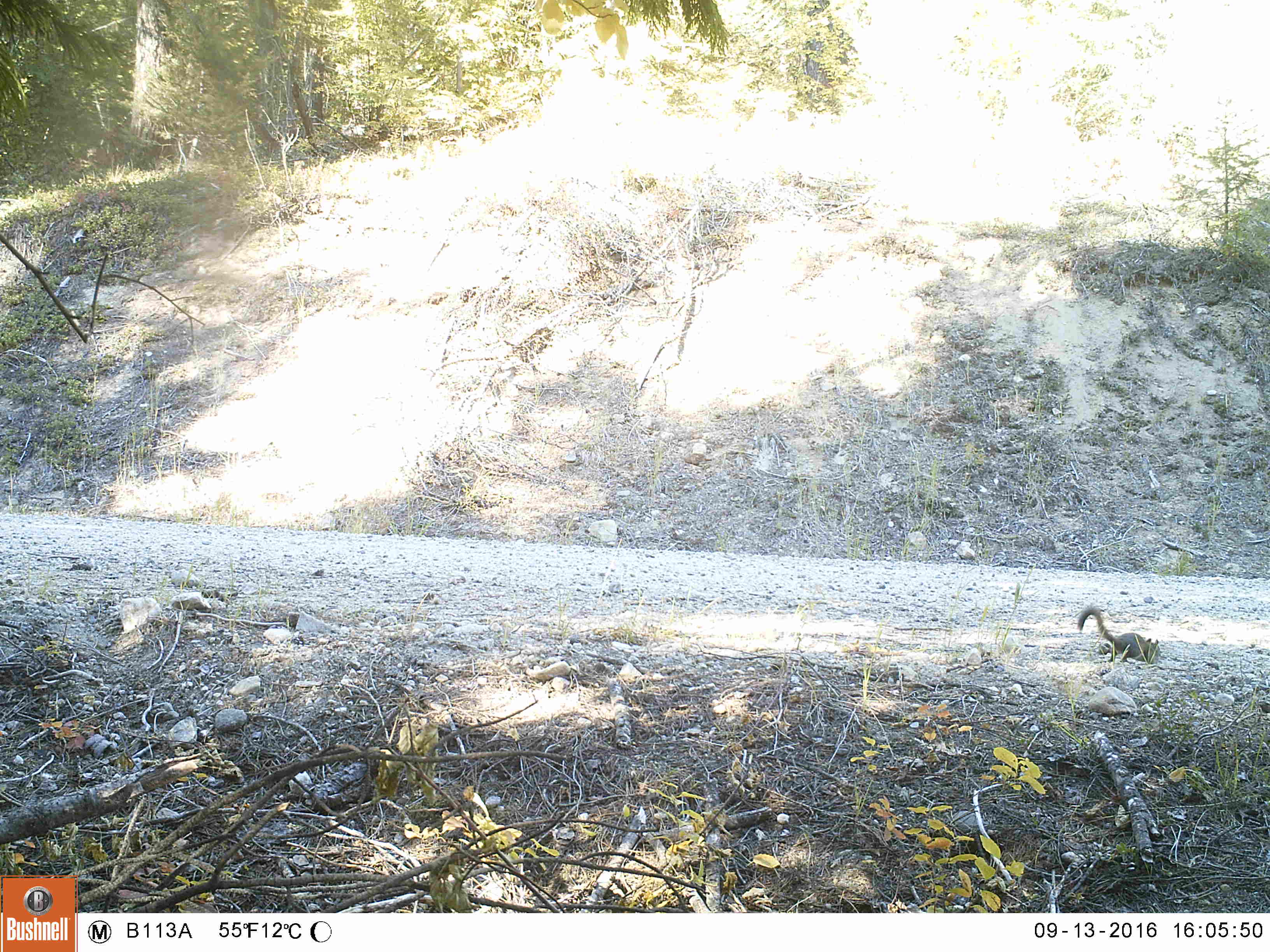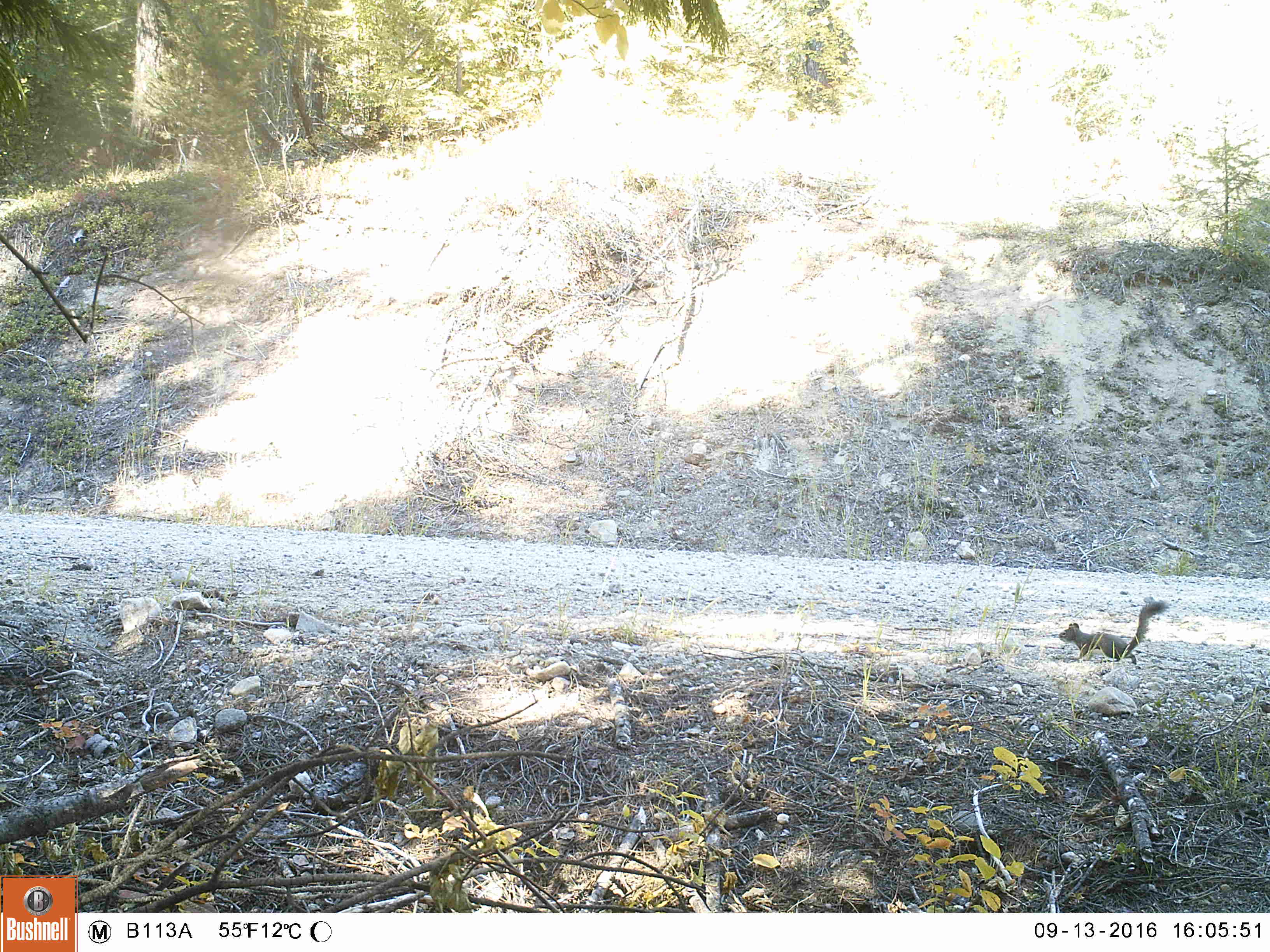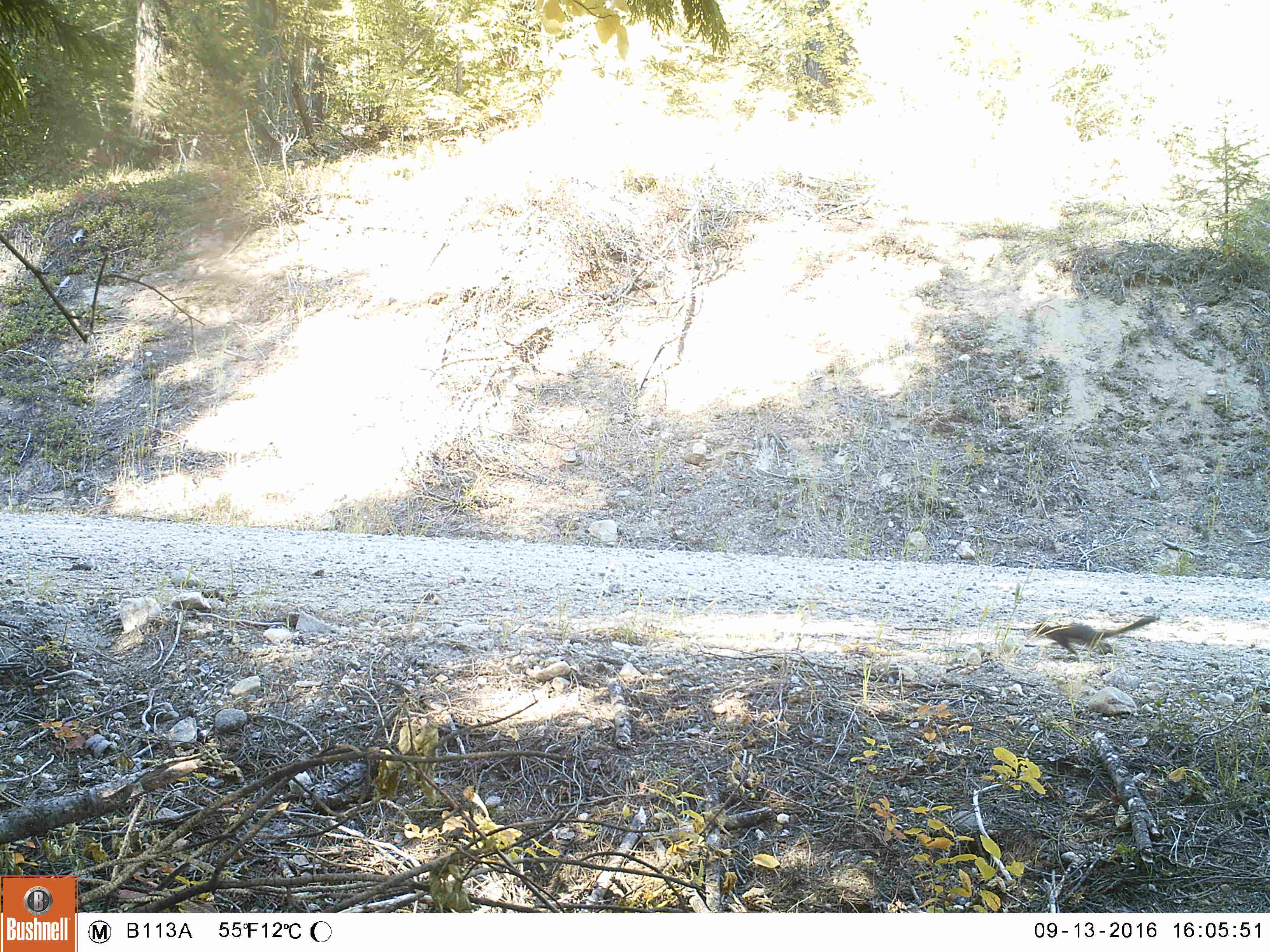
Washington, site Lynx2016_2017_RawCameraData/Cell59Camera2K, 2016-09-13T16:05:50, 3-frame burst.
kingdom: Animalia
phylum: Chordata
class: Mammalia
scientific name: Mammalia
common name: small mammal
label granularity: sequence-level